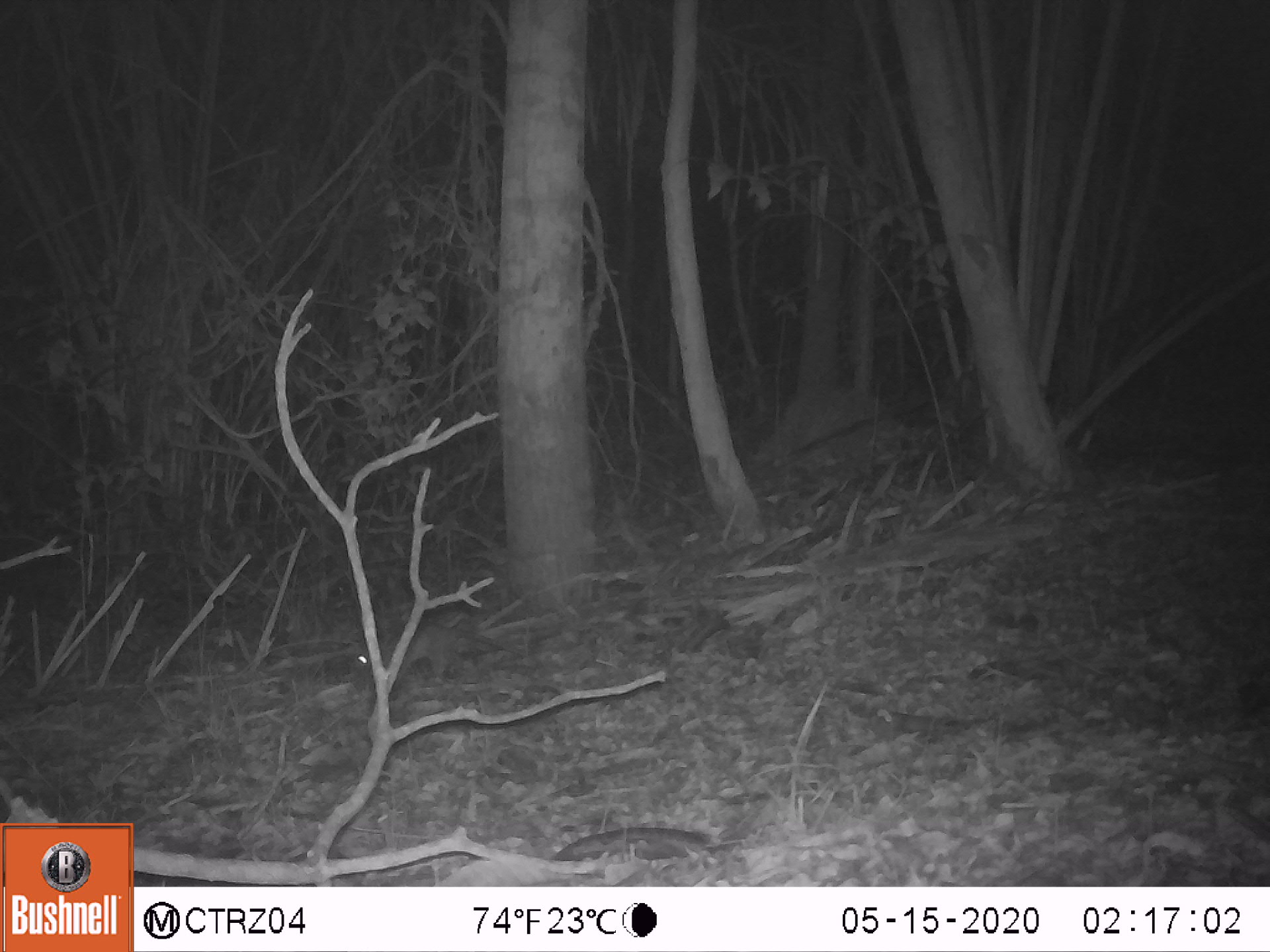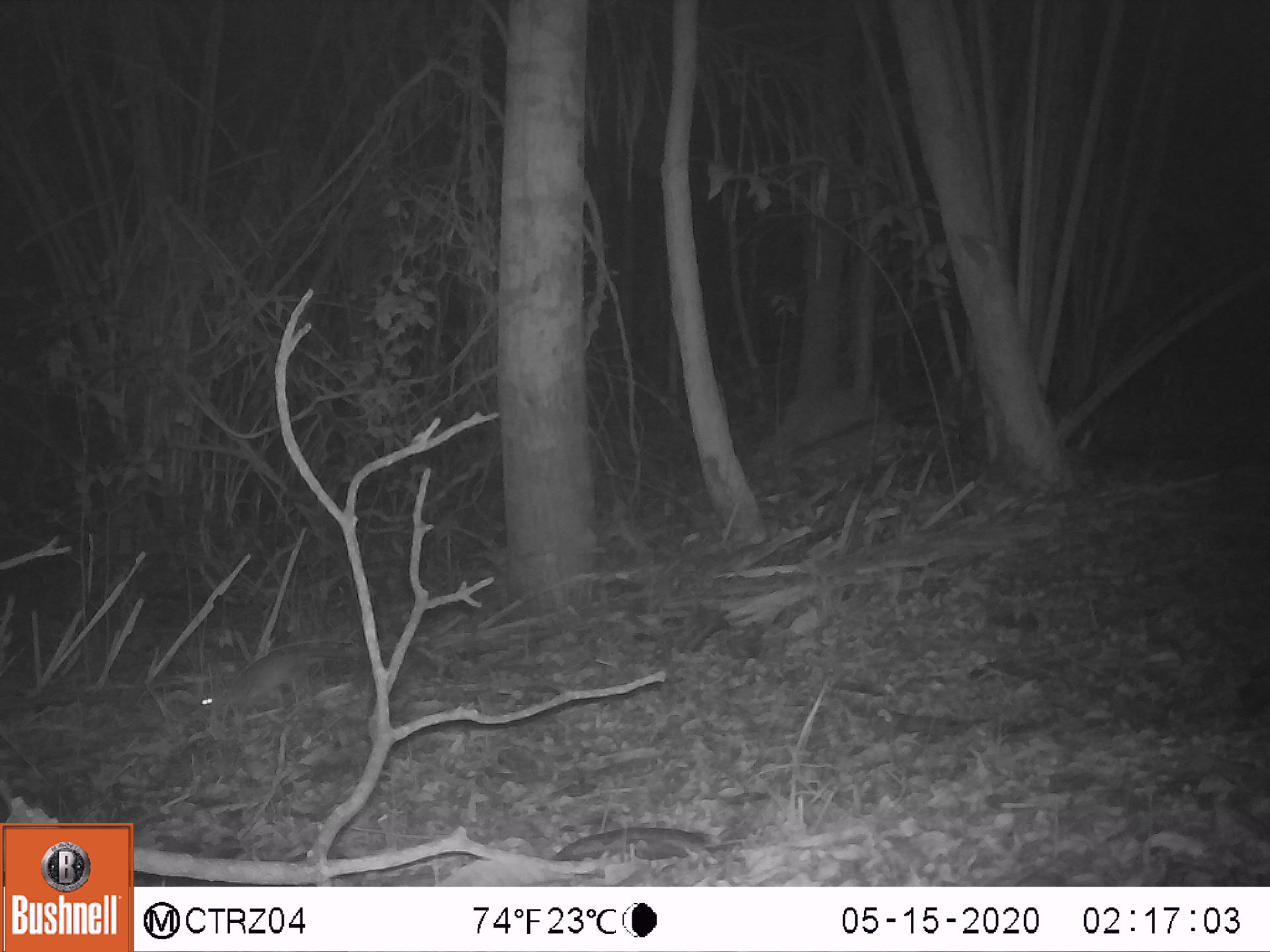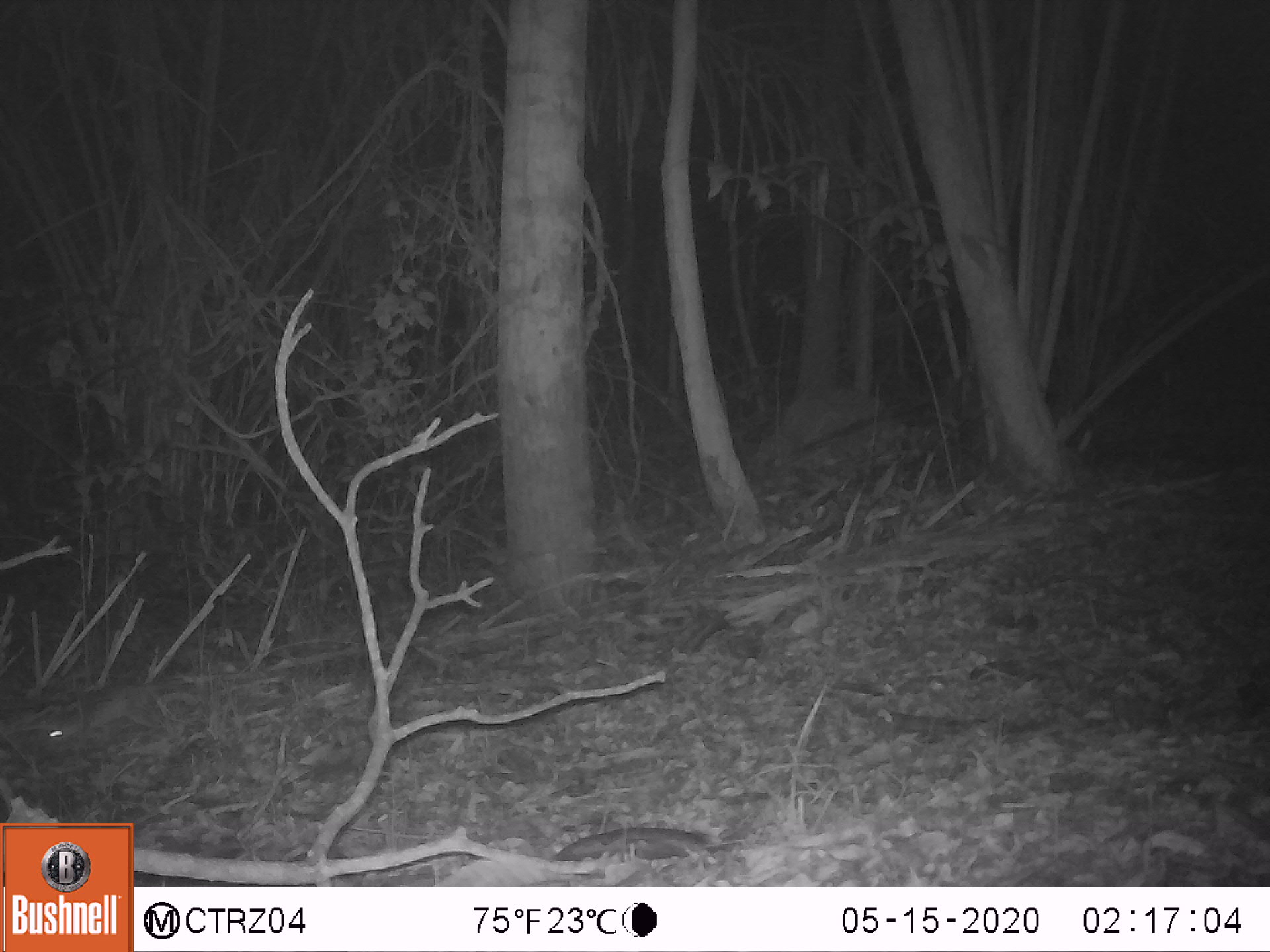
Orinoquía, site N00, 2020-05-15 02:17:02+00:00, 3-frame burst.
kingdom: Animalia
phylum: Chordata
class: Mammalia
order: Rodentia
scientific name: Rodentia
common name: rodent